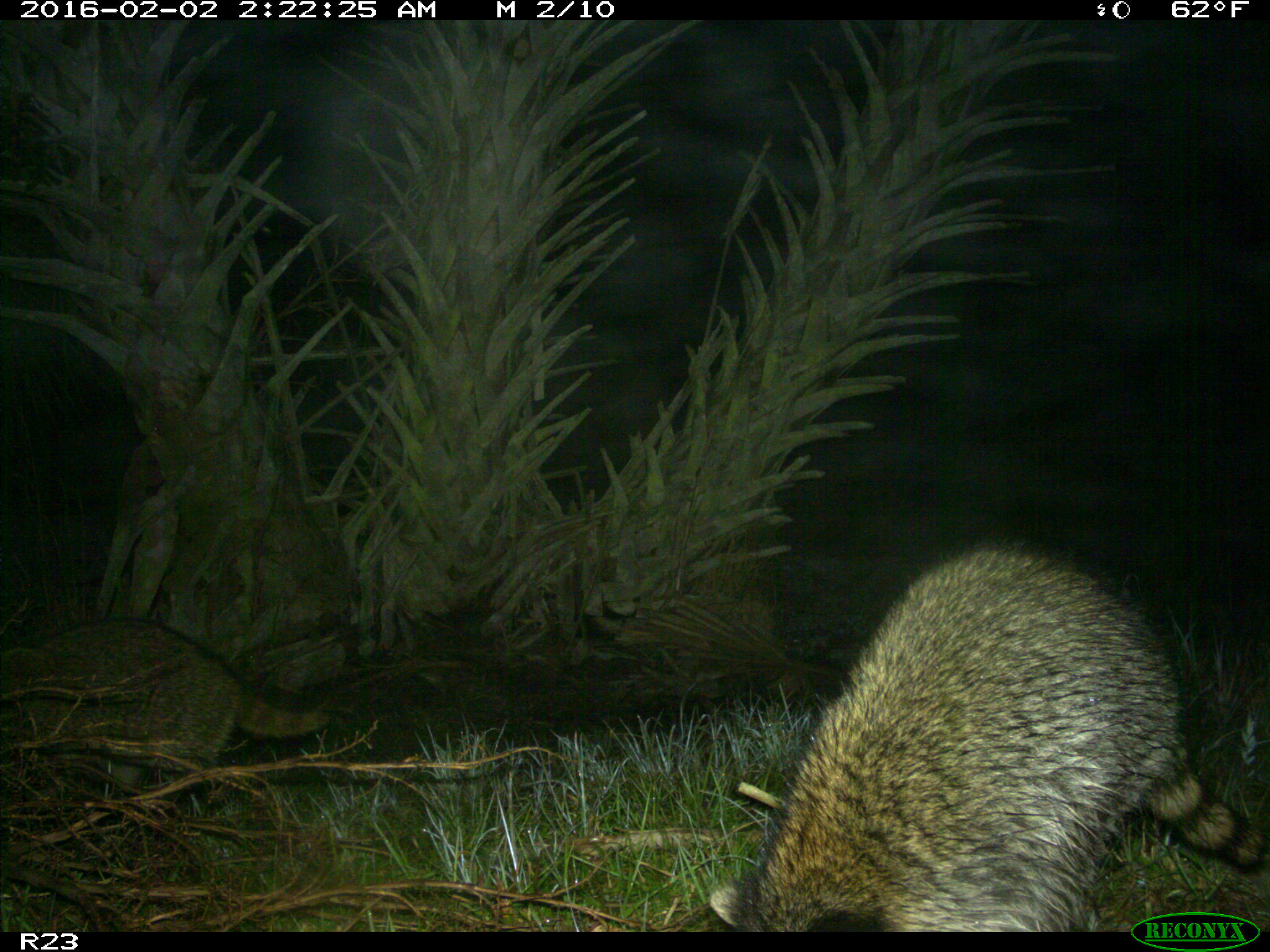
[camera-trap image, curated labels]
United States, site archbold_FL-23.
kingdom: Animalia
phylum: Chordata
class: Mammalia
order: Carnivora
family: Procyonidae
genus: Procyon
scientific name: Procyon lotor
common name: common raccoon